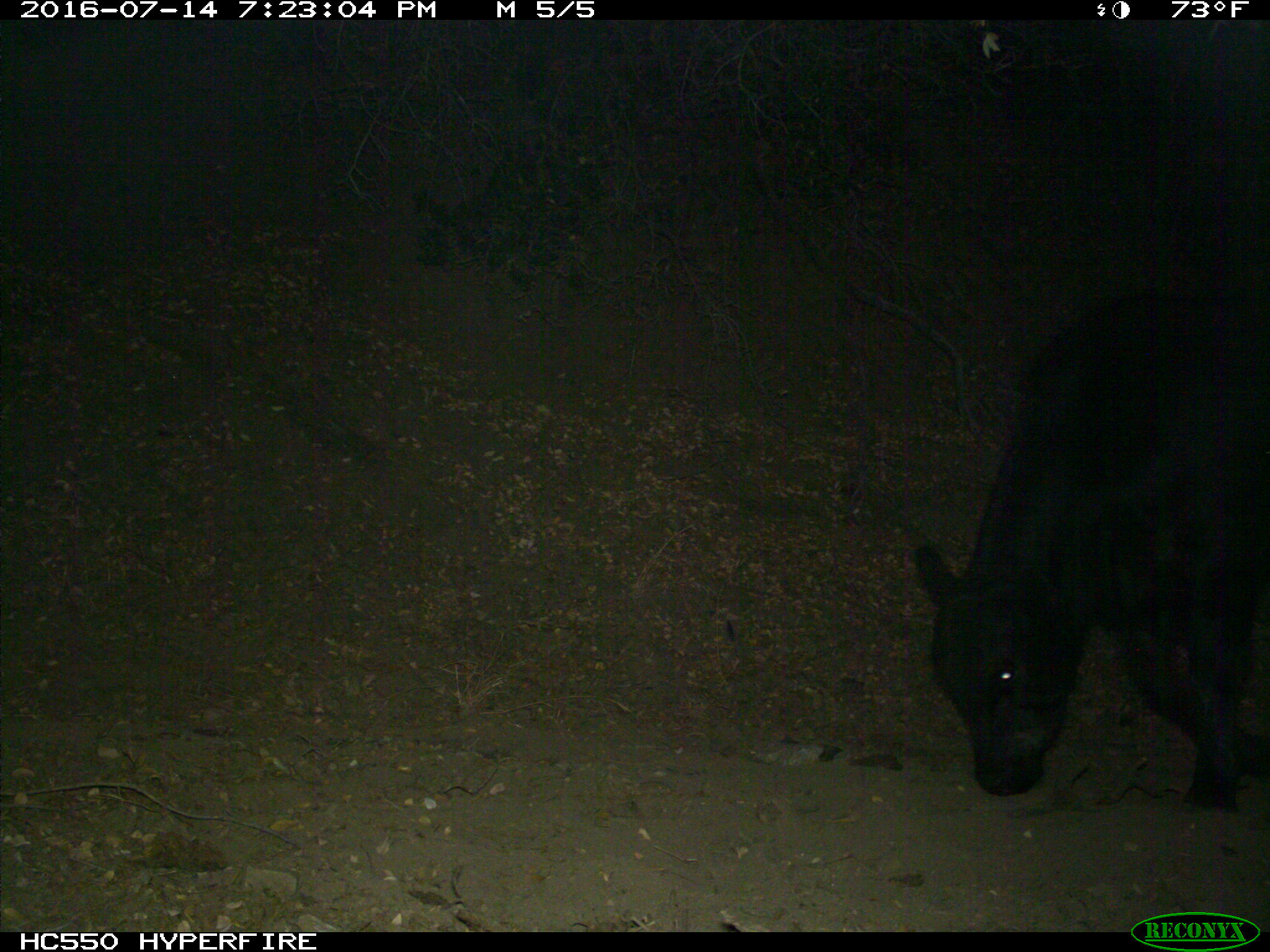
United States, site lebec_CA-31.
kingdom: Animalia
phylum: Chordata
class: Mammalia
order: Artiodactyla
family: Bovidae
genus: Bos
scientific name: Bos taurus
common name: domestic cow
Bos taurus (domestic cow).